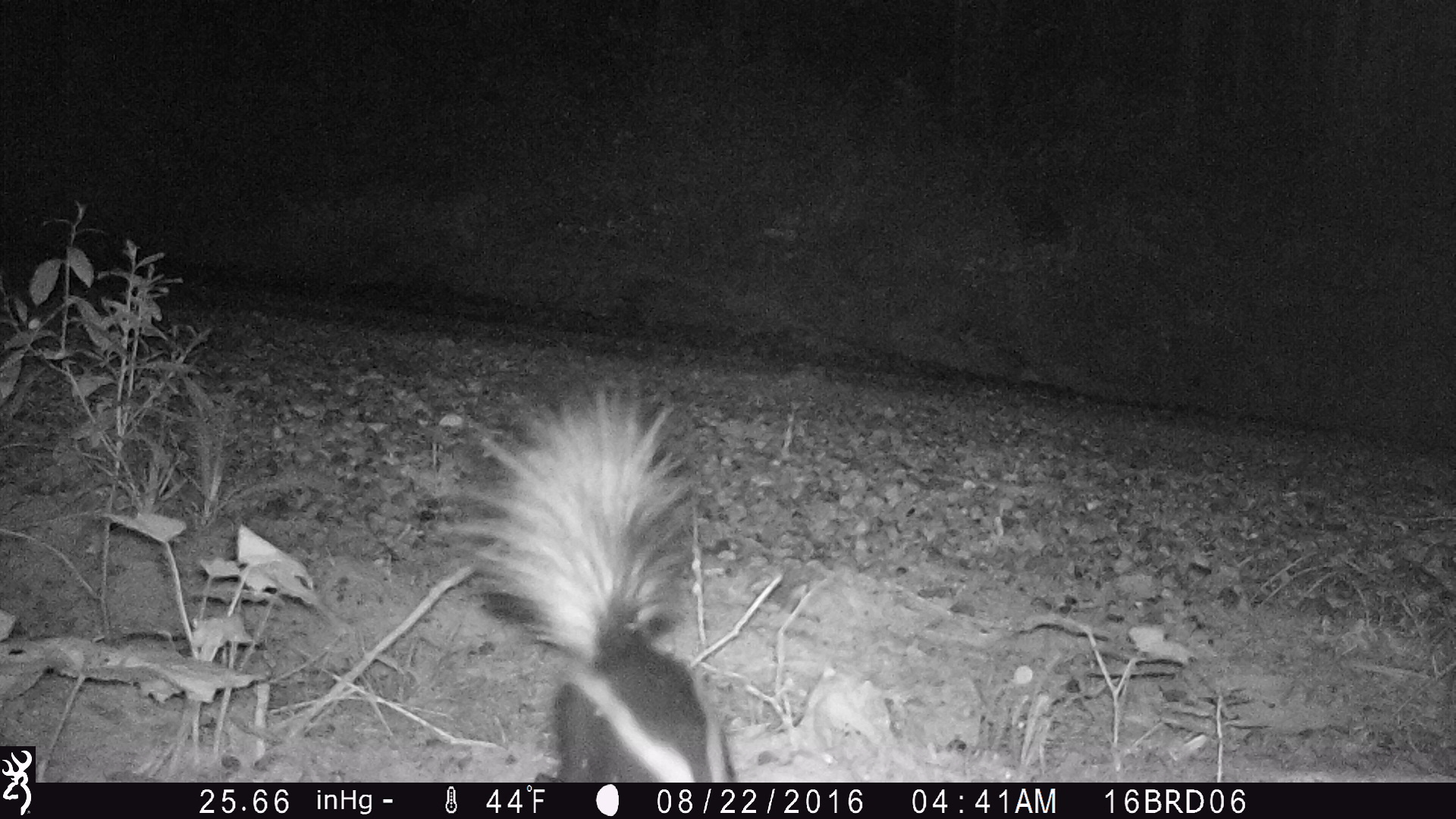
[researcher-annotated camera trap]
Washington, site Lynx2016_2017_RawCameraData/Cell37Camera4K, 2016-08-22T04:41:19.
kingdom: Animalia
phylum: Chordata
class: Mammalia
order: Carnivora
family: Mephitidae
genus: Mephitis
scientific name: Mephitis mephitis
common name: striped skunk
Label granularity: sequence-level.